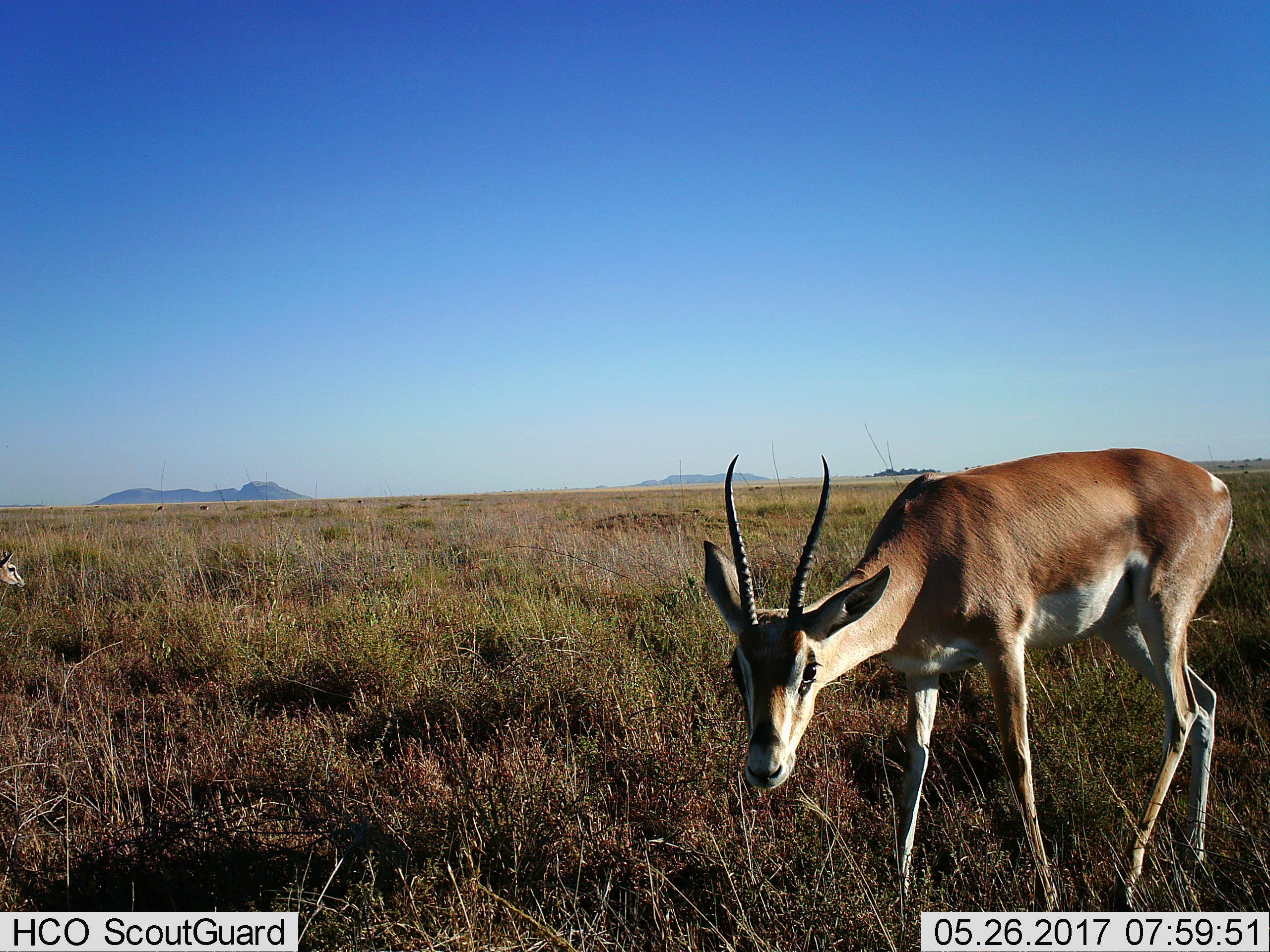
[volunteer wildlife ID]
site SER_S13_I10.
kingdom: Animalia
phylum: Chordata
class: Mammalia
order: Artiodactyla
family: Bovidae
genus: Nanger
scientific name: Nanger granti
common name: grant's gazelle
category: gazellegrants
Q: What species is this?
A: Gazellegrants (grant's gazelle) (Nanger granti).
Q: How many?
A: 2.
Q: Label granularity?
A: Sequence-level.